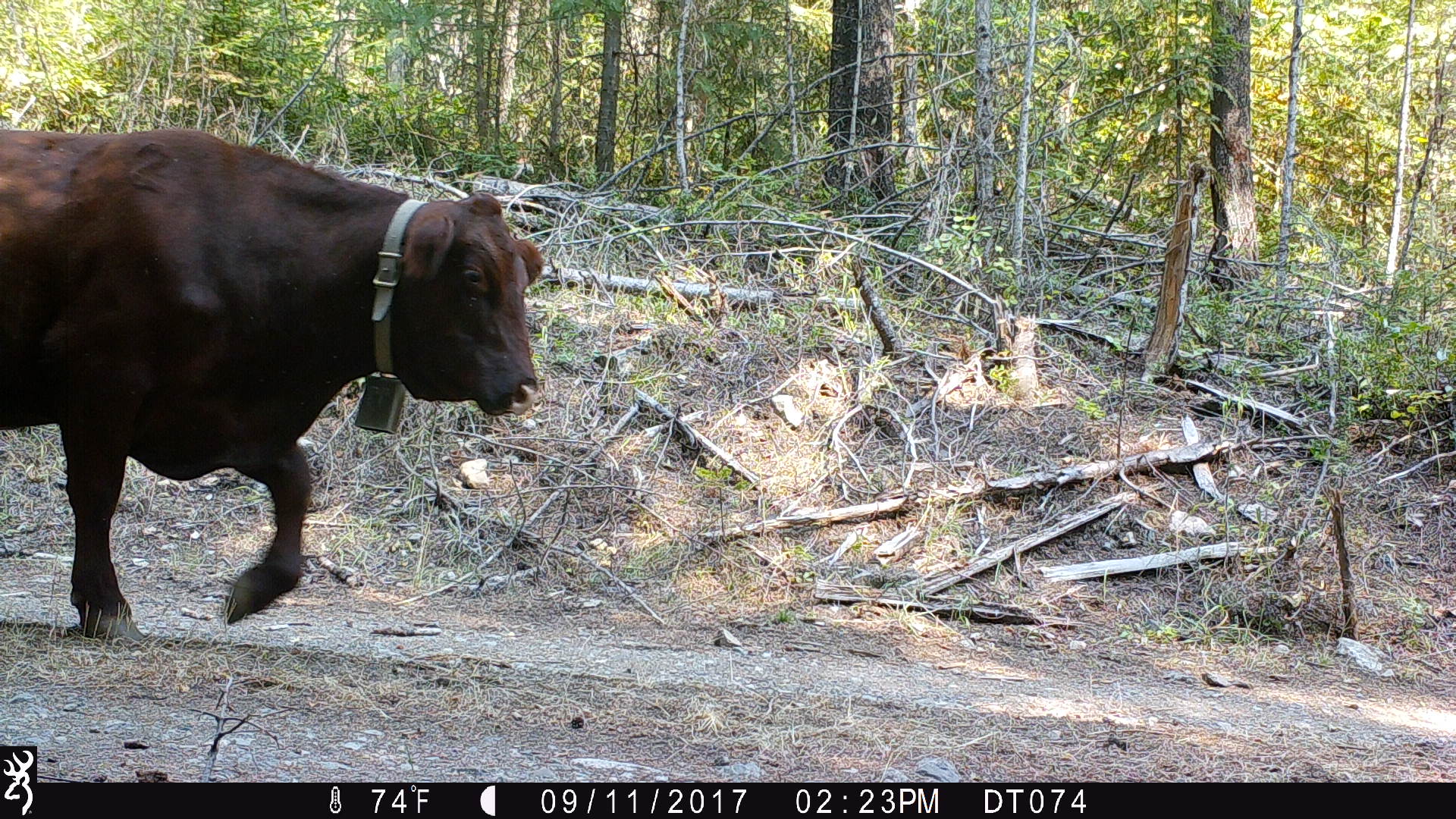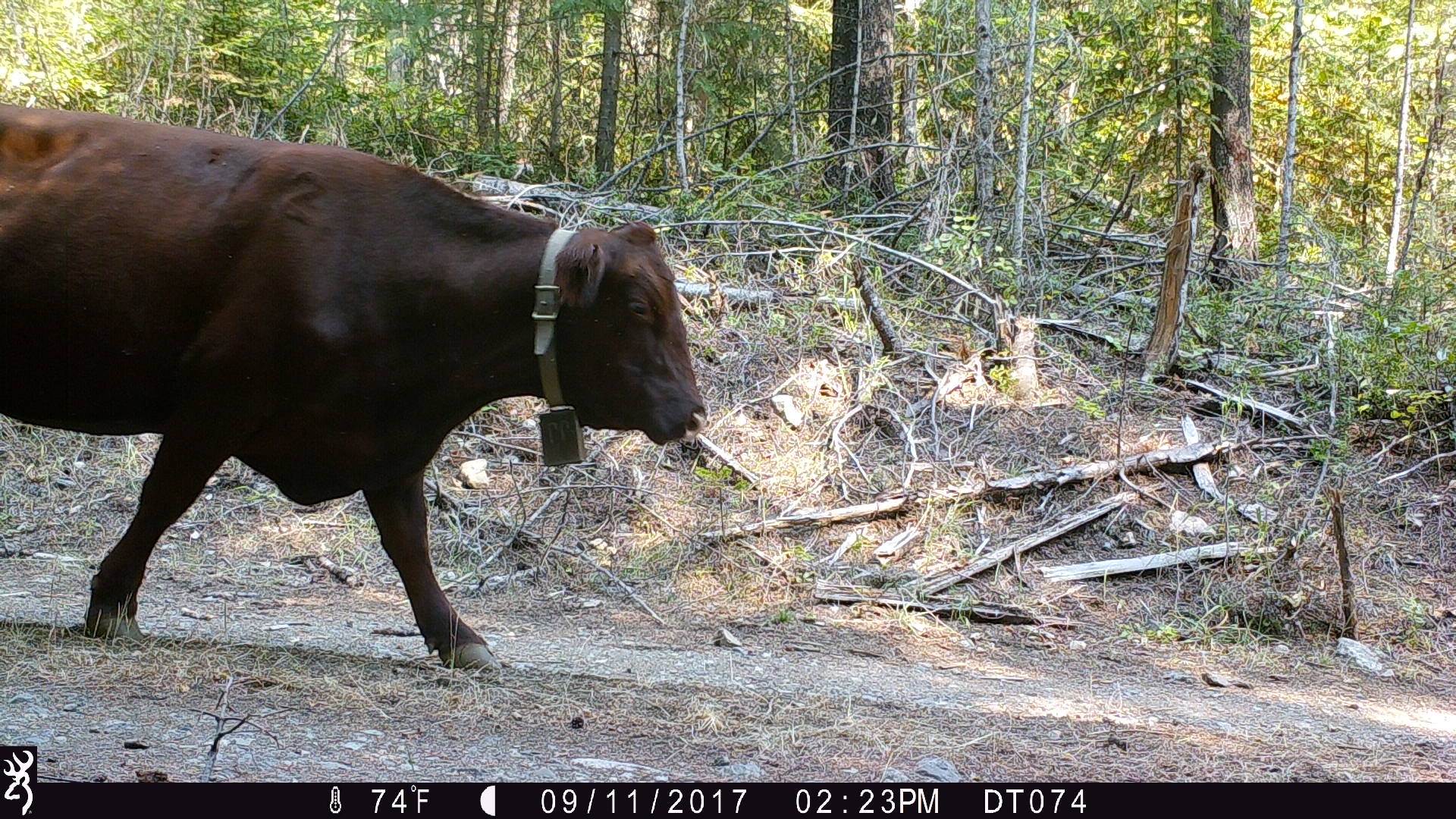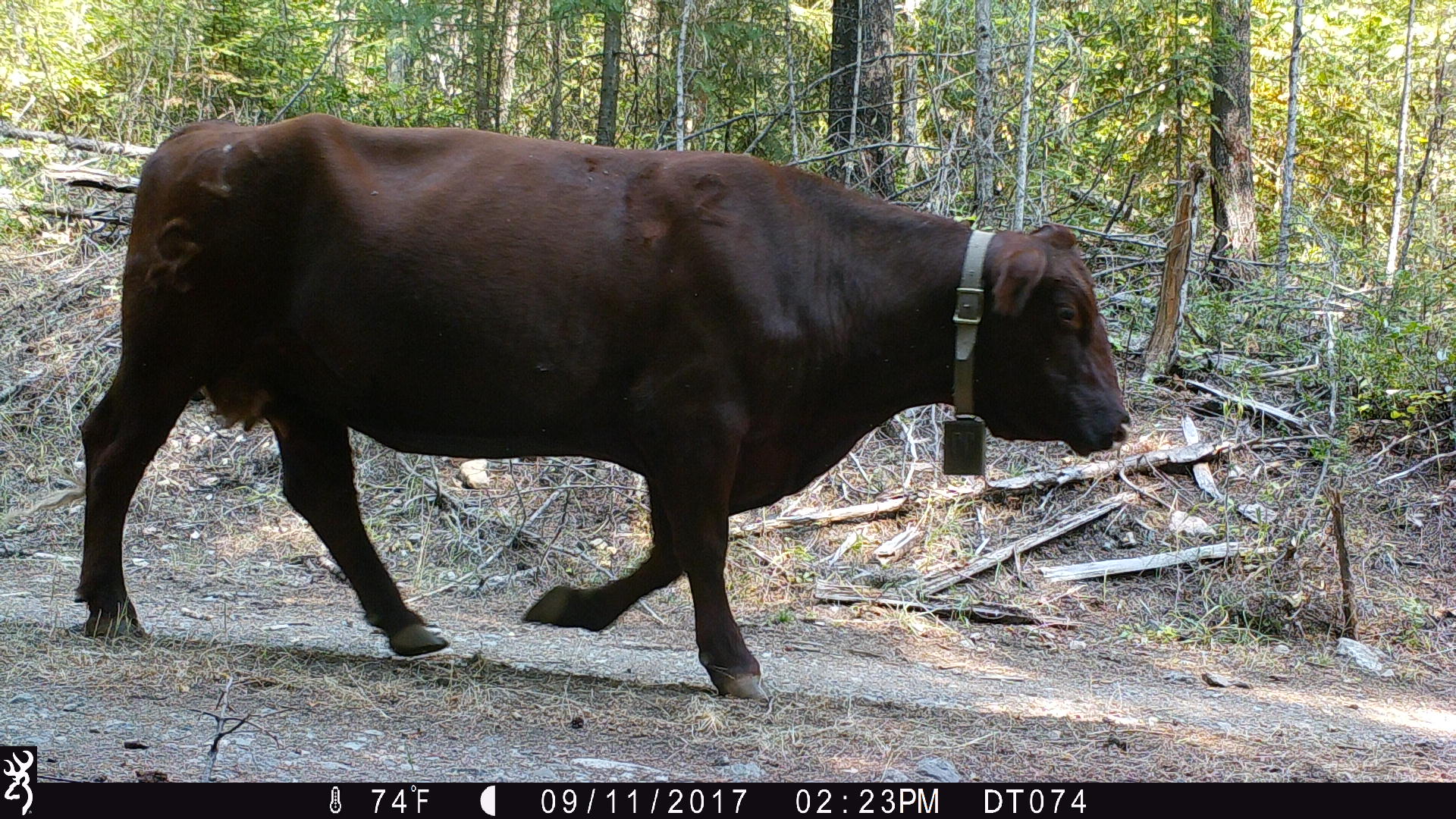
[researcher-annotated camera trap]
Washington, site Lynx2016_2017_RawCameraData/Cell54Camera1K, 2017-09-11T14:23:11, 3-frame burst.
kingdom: Animalia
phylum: Chordata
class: Mammalia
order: Artiodactyla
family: Bovidae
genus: Bos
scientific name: Bos taurus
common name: domestic cattle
Domestic cattle (Bos taurus). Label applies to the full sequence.